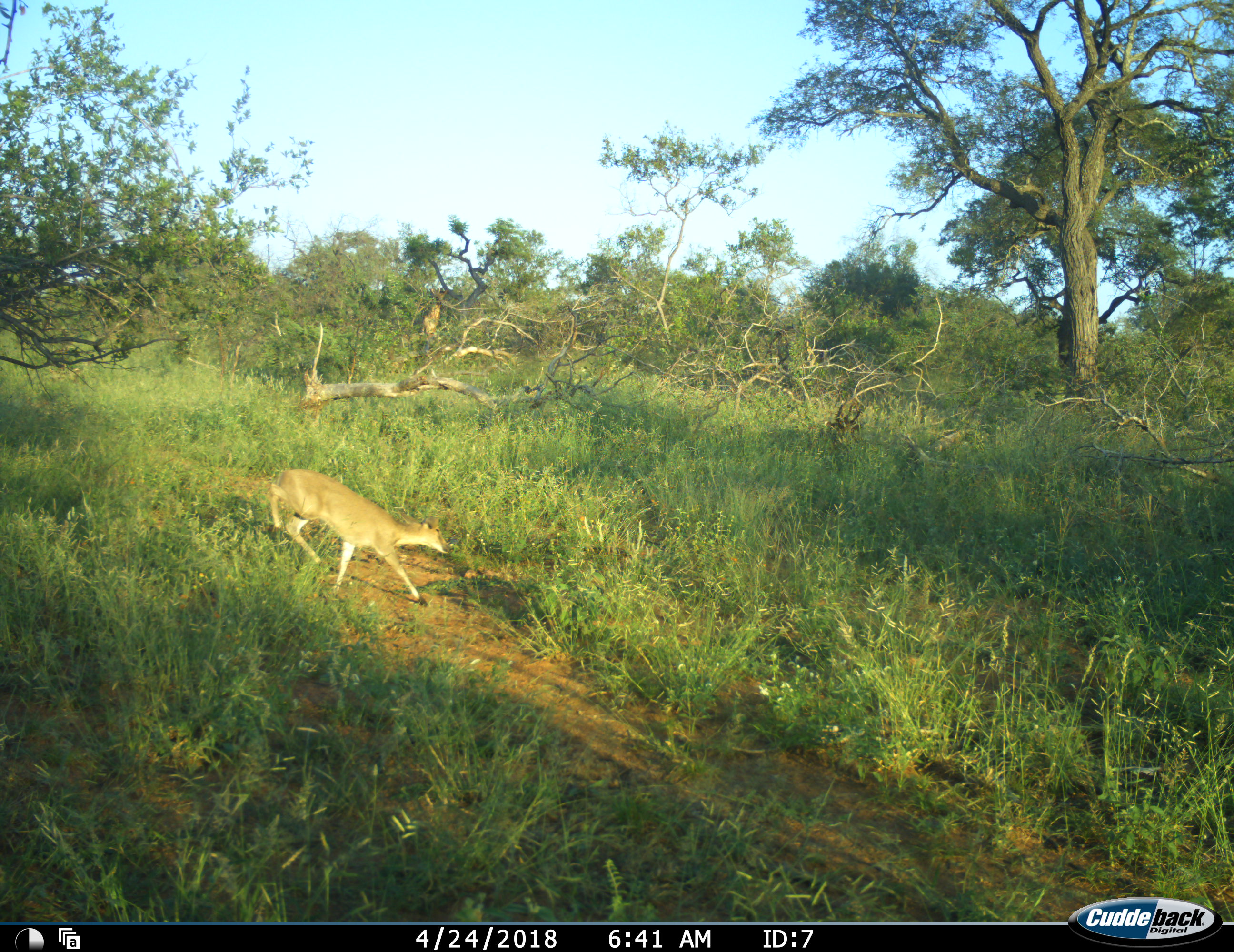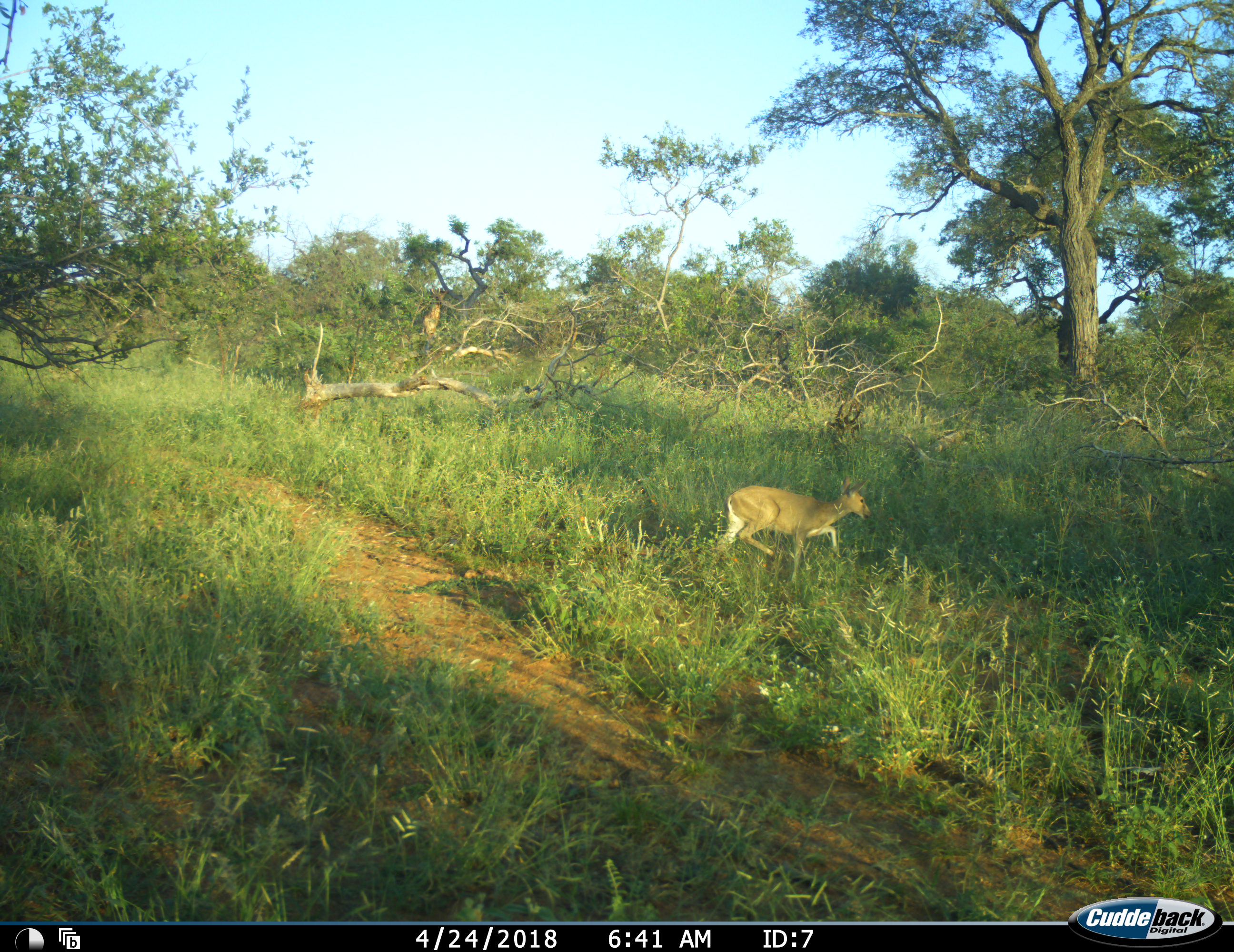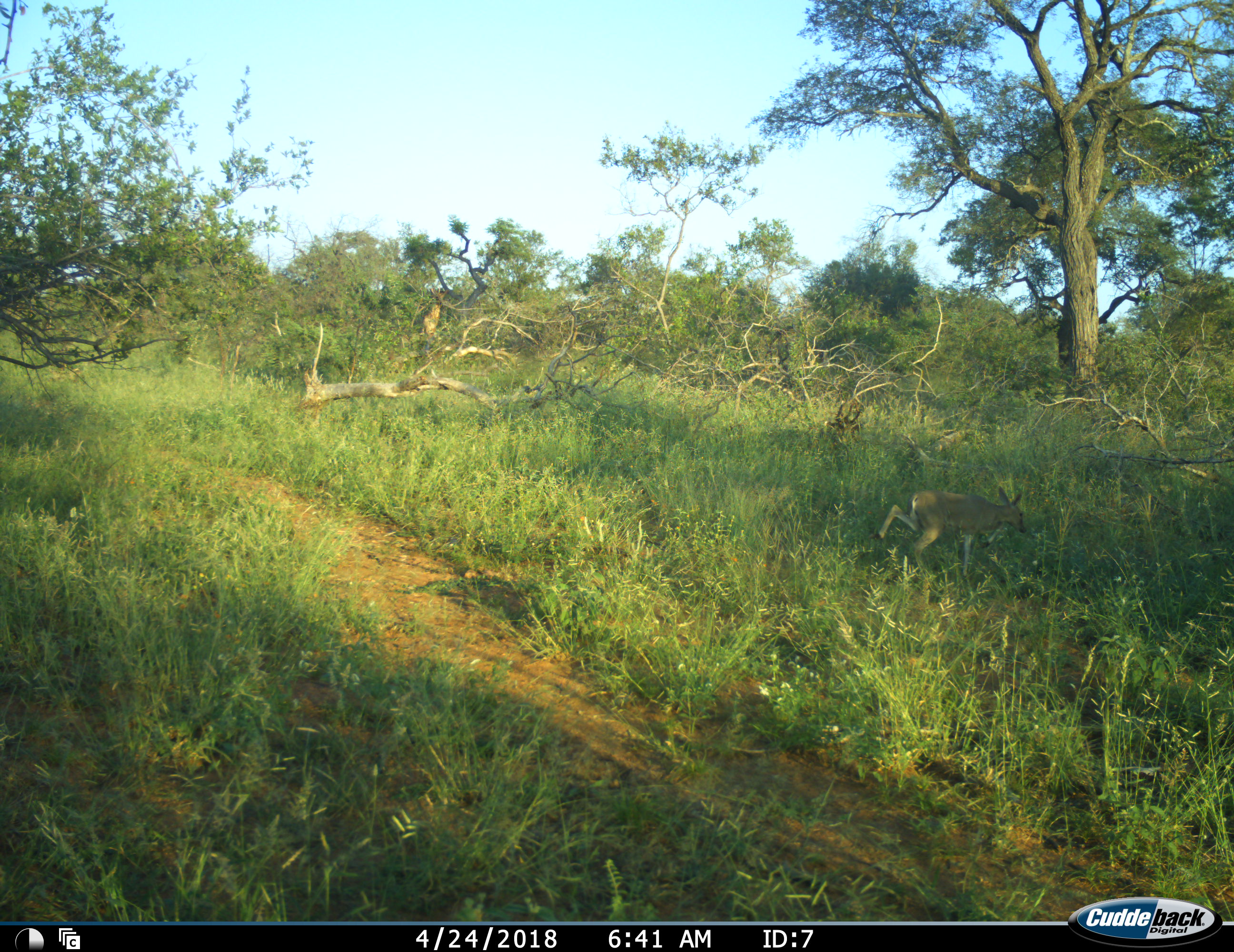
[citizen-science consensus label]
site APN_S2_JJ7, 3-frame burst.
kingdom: Animalia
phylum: Chordata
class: Mammalia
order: Artiodactyla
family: Bovidae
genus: Sylvicapra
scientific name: Sylvicapra grimmia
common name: common duiker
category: duikercommongrey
Duikercommongrey (common duiker) (Sylvicapra grimmia), count 1. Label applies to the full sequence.